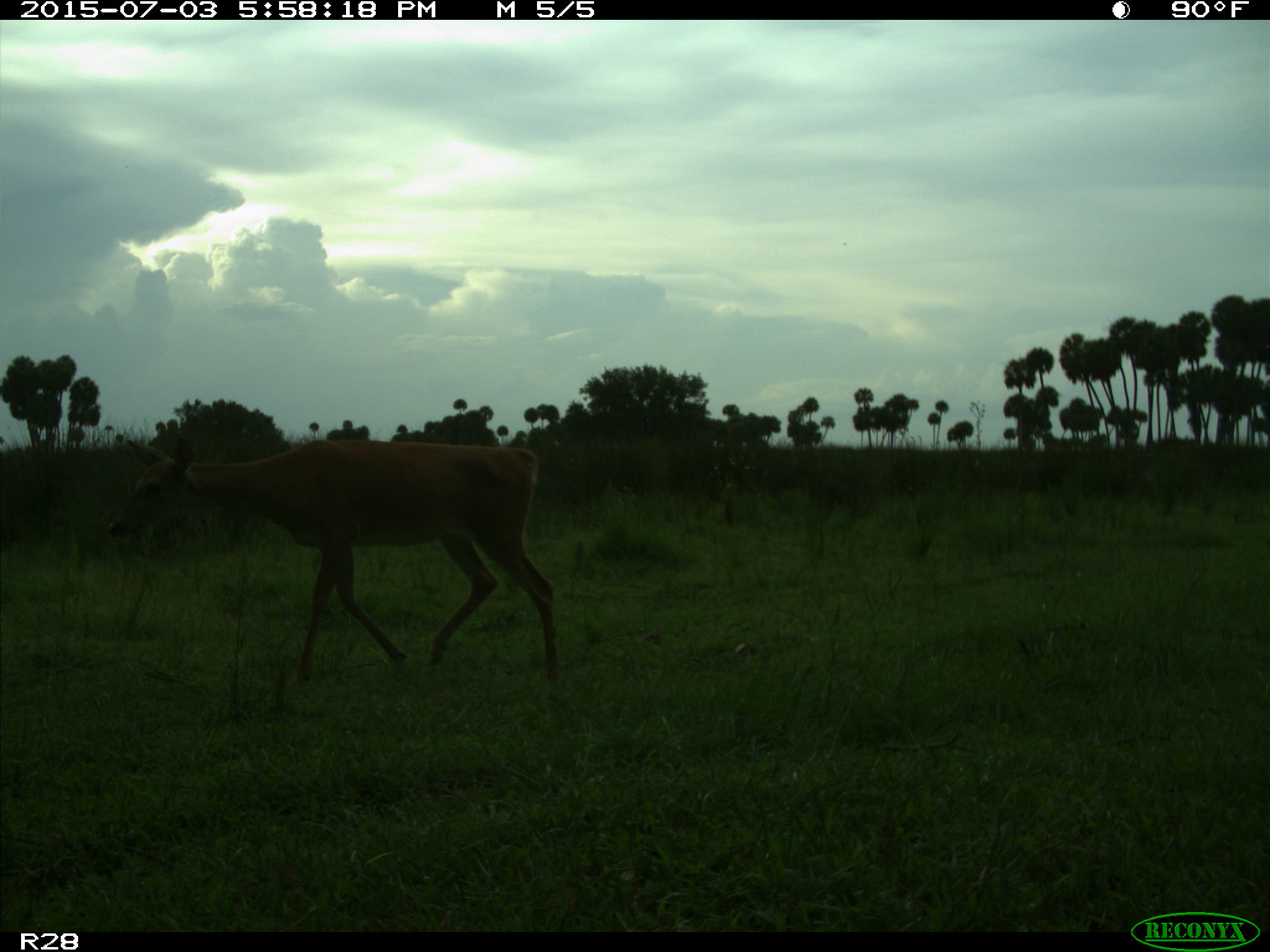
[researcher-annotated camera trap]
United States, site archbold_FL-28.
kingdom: Animalia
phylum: Chordata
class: Mammalia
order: Artiodactyla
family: Cervidae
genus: Odocoileus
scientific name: Odocoileus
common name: deer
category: unidentified deer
Unidentified deer (deer) (Odocoileus).